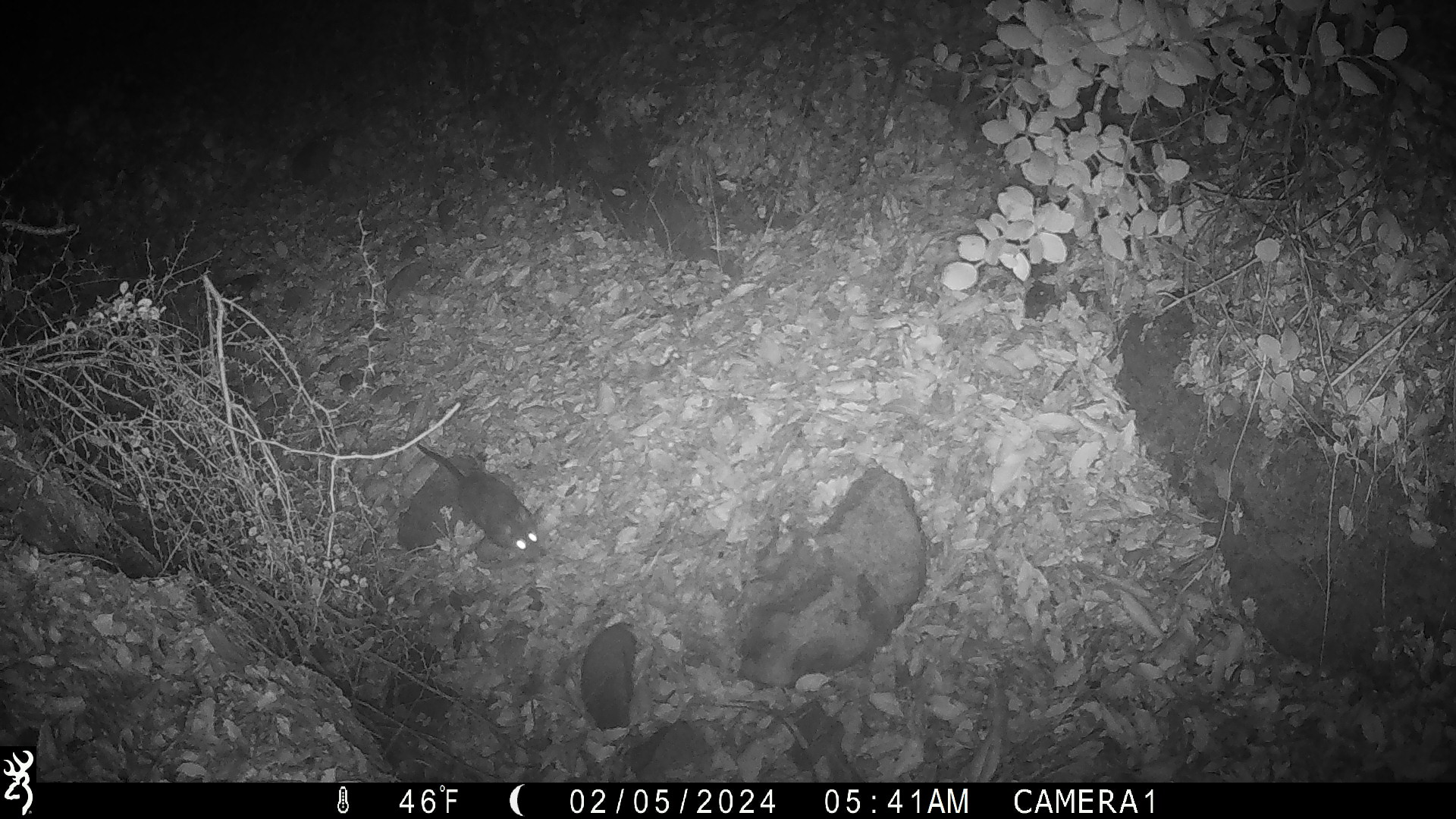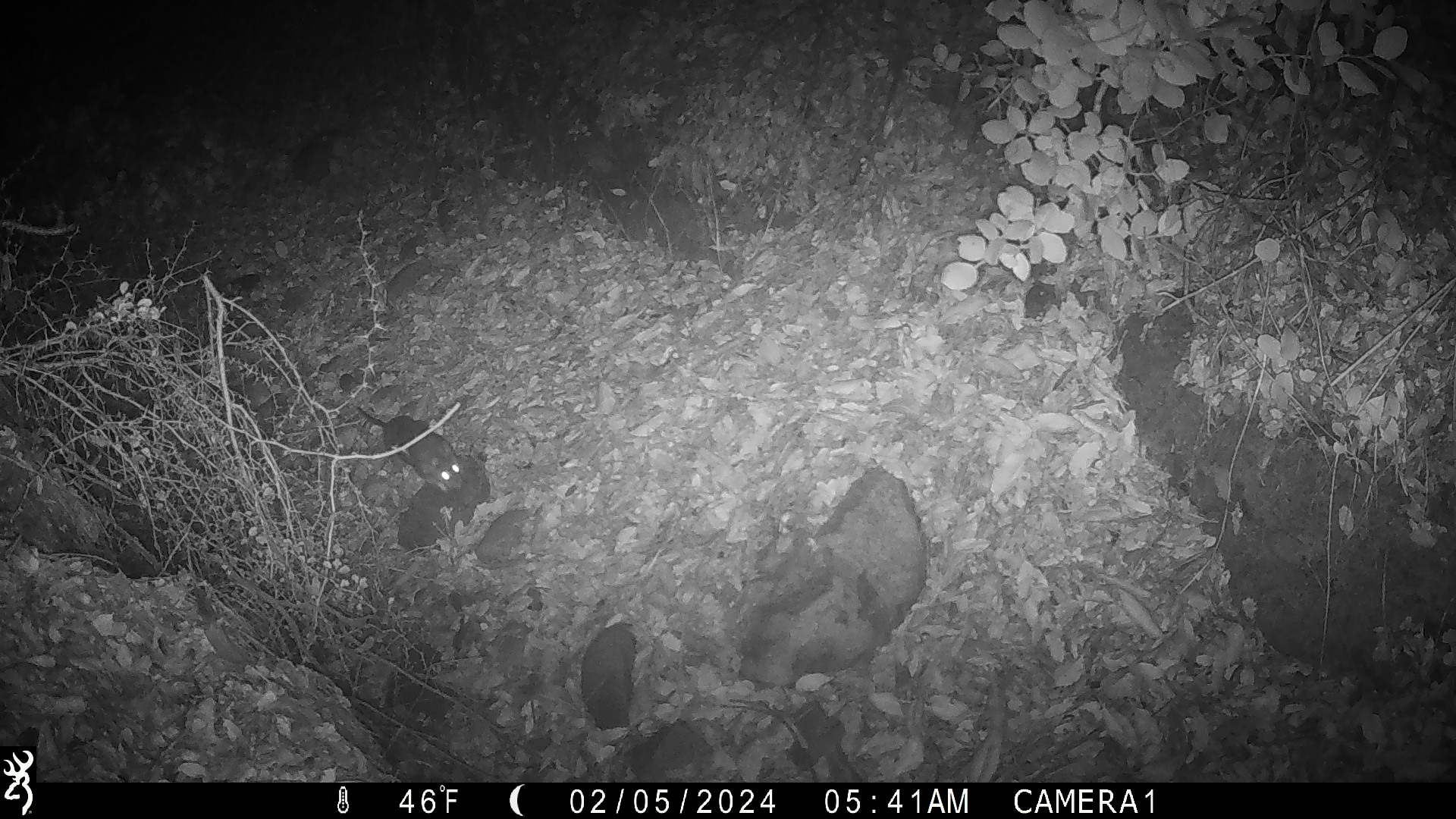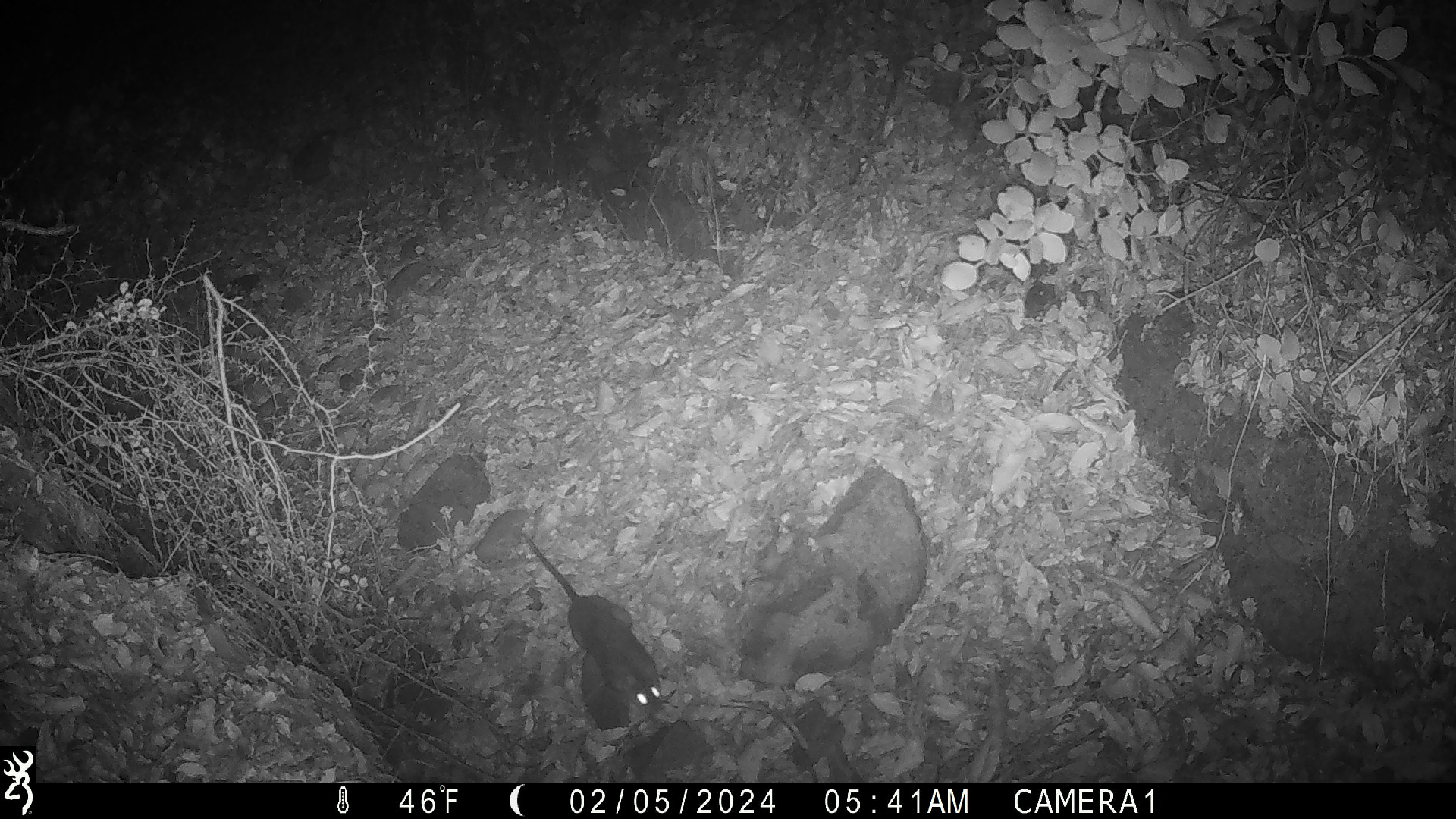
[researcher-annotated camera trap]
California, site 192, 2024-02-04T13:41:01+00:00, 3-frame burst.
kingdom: Animalia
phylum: Chordata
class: Mammalia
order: Rodentia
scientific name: Rodentia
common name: mouse or rat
Mouse or rat (Rodentia).